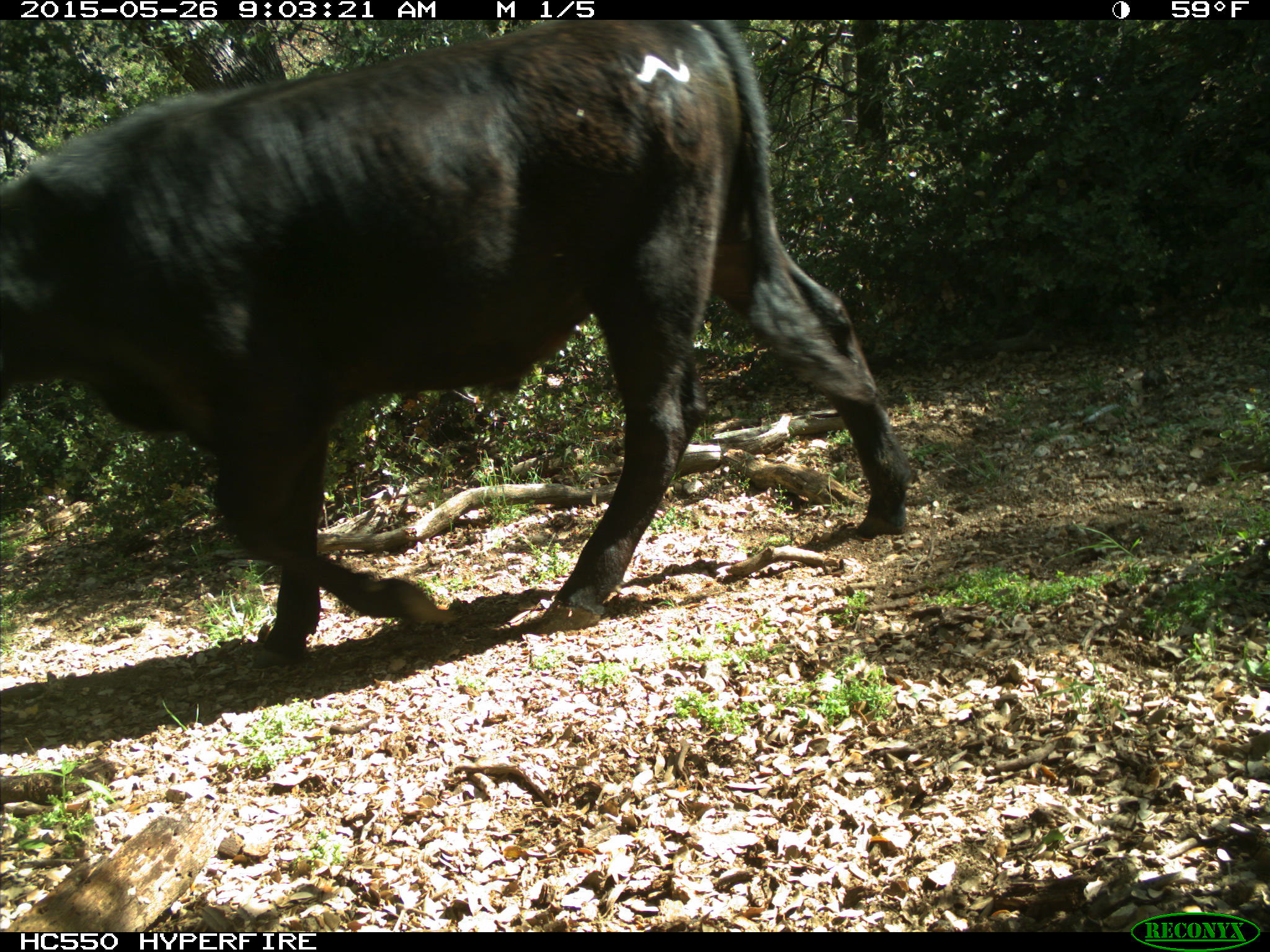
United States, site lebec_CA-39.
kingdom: Animalia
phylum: Chordata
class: Mammalia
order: Artiodactyla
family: Bovidae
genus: Bos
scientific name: Bos taurus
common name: domestic cow